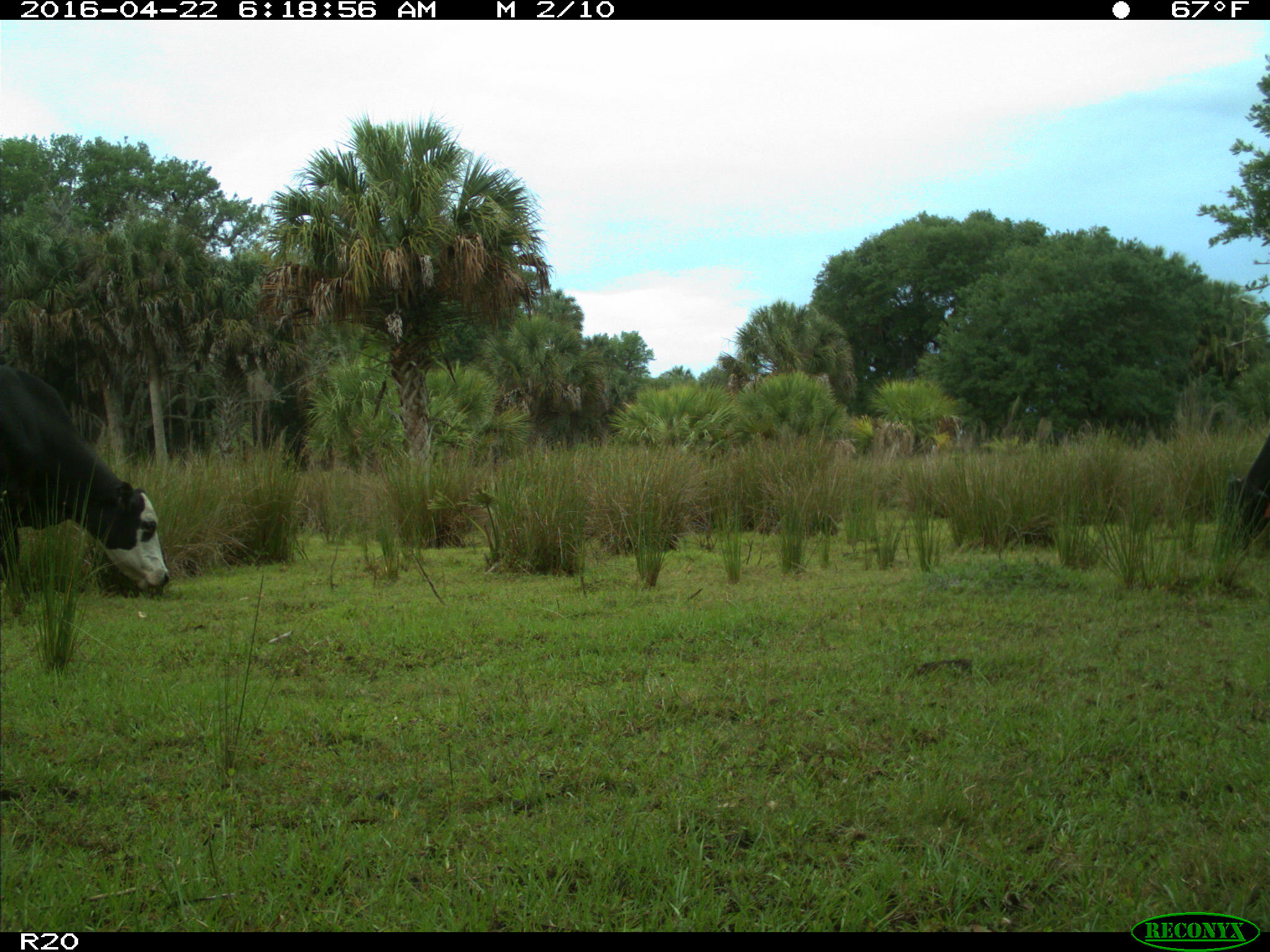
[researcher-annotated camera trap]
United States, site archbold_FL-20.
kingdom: Animalia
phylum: Chordata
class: Mammalia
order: Artiodactyla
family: Bovidae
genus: Bos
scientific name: Bos taurus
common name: domestic cow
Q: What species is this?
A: Bos taurus (domestic cow).